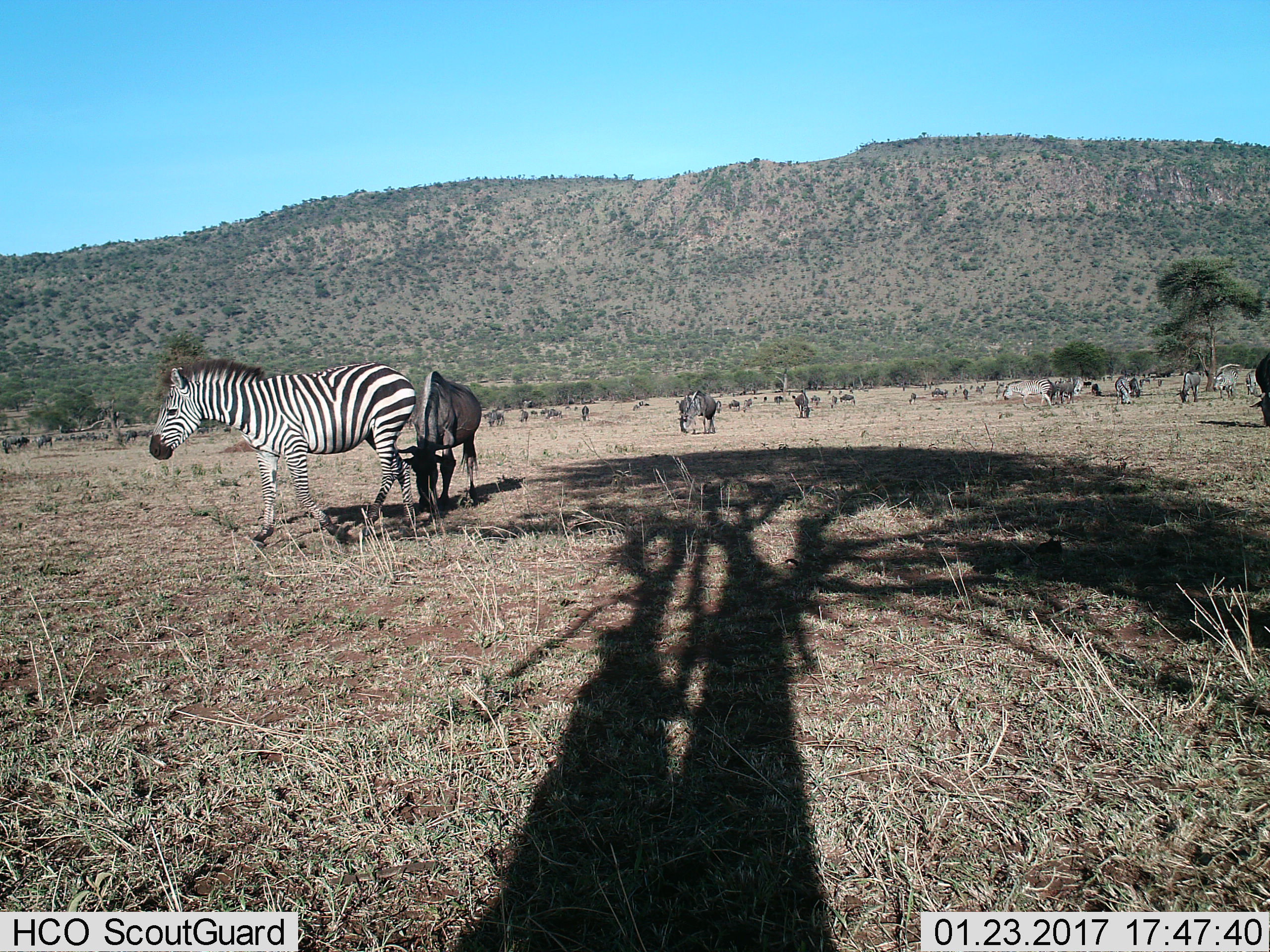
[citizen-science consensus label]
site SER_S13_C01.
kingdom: Animalia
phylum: Chordata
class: Mammalia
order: Artiodactyla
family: Bovidae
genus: Connochaetes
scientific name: Connochaetes taurinus taurinus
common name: blue wildebeest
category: wildebeestblue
Wildebeestblue (blue wildebeest) (Connochaetes taurinus taurinus), count 11-50. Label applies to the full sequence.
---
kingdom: Animalia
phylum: Chordata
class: Mammalia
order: Perissodactyla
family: Equidae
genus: Equus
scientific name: Equus quagga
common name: plains zebra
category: zebraplains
Zebraplains (plains zebra) (Equus quagga), count 6. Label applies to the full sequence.